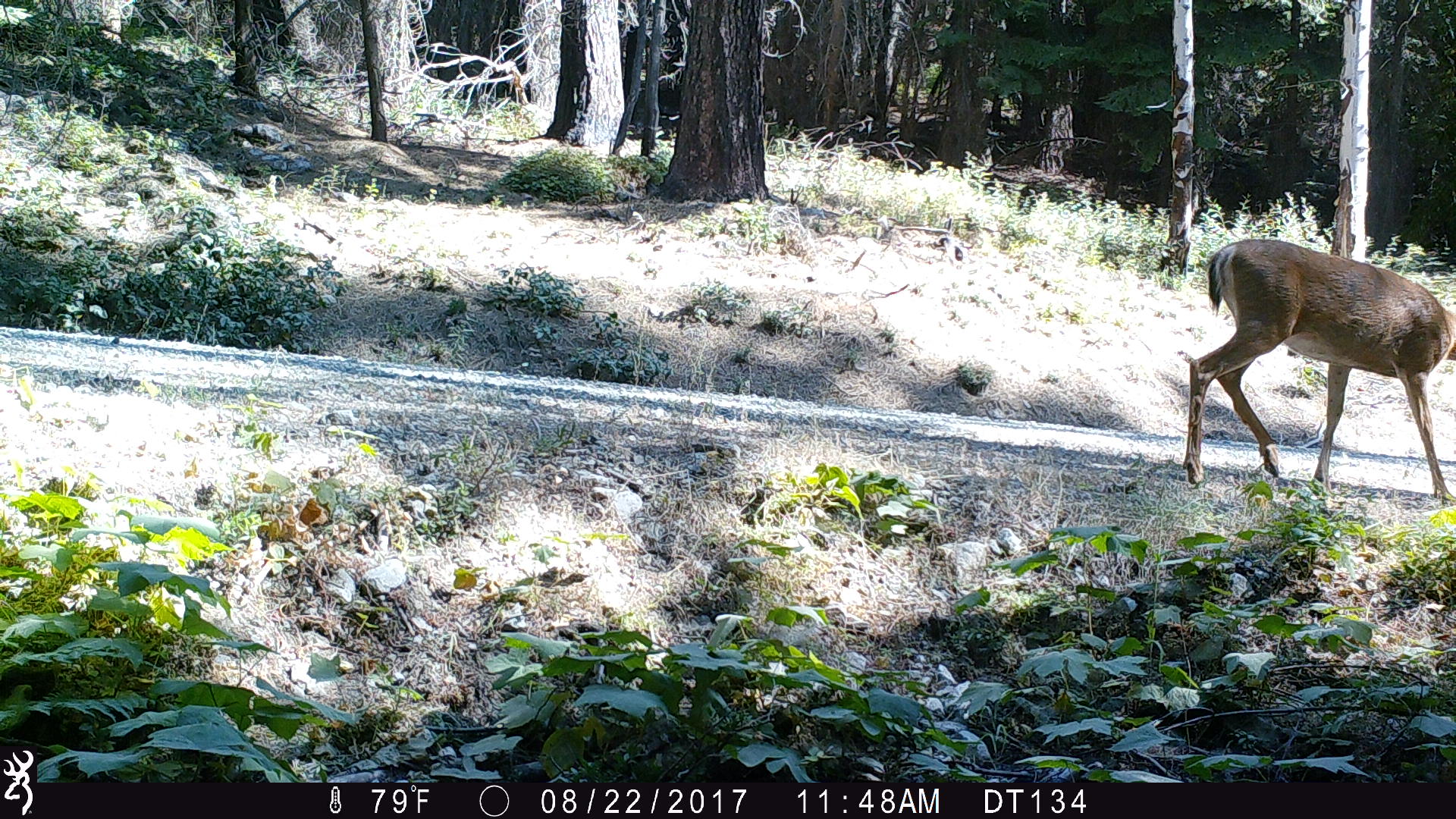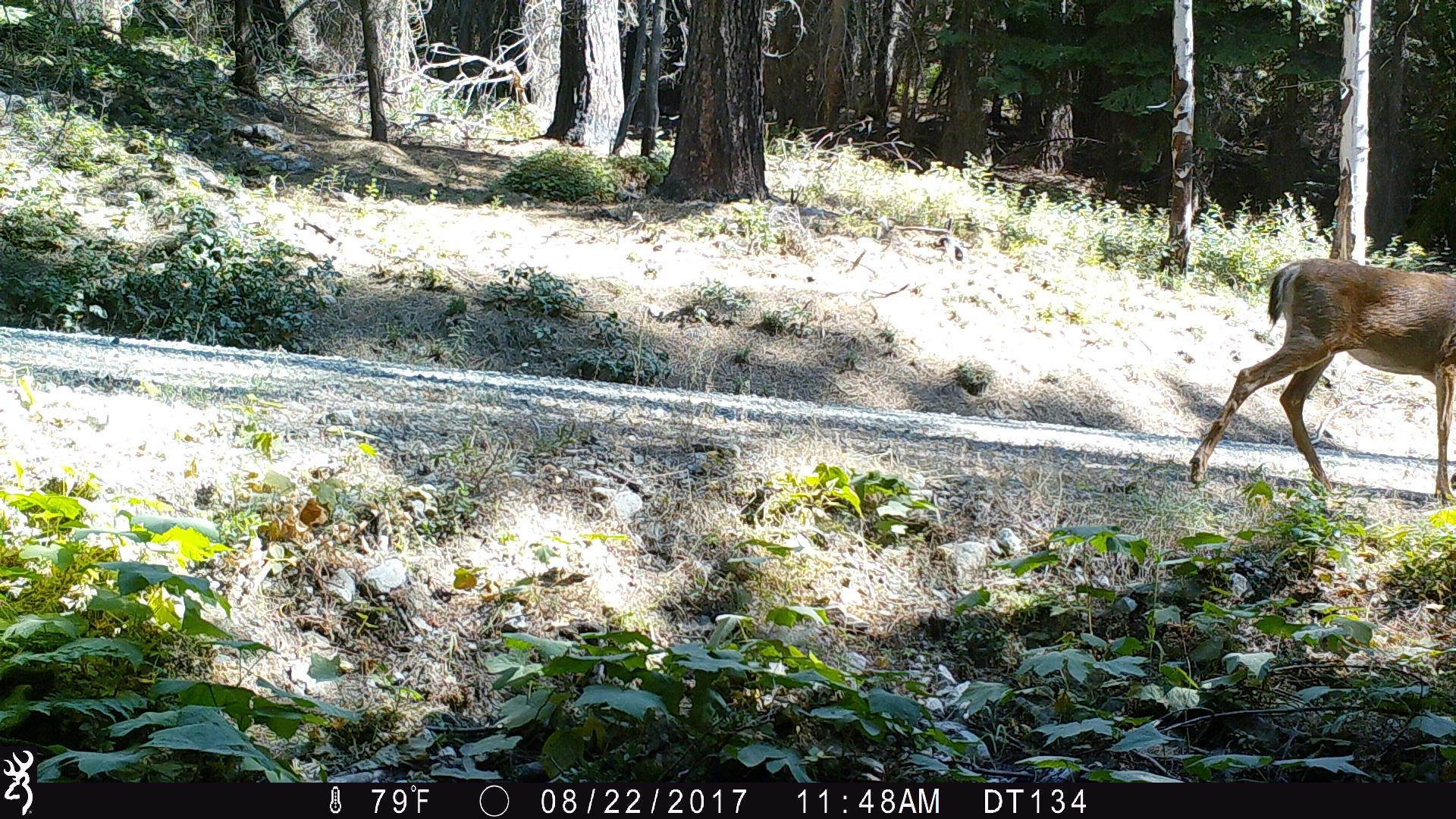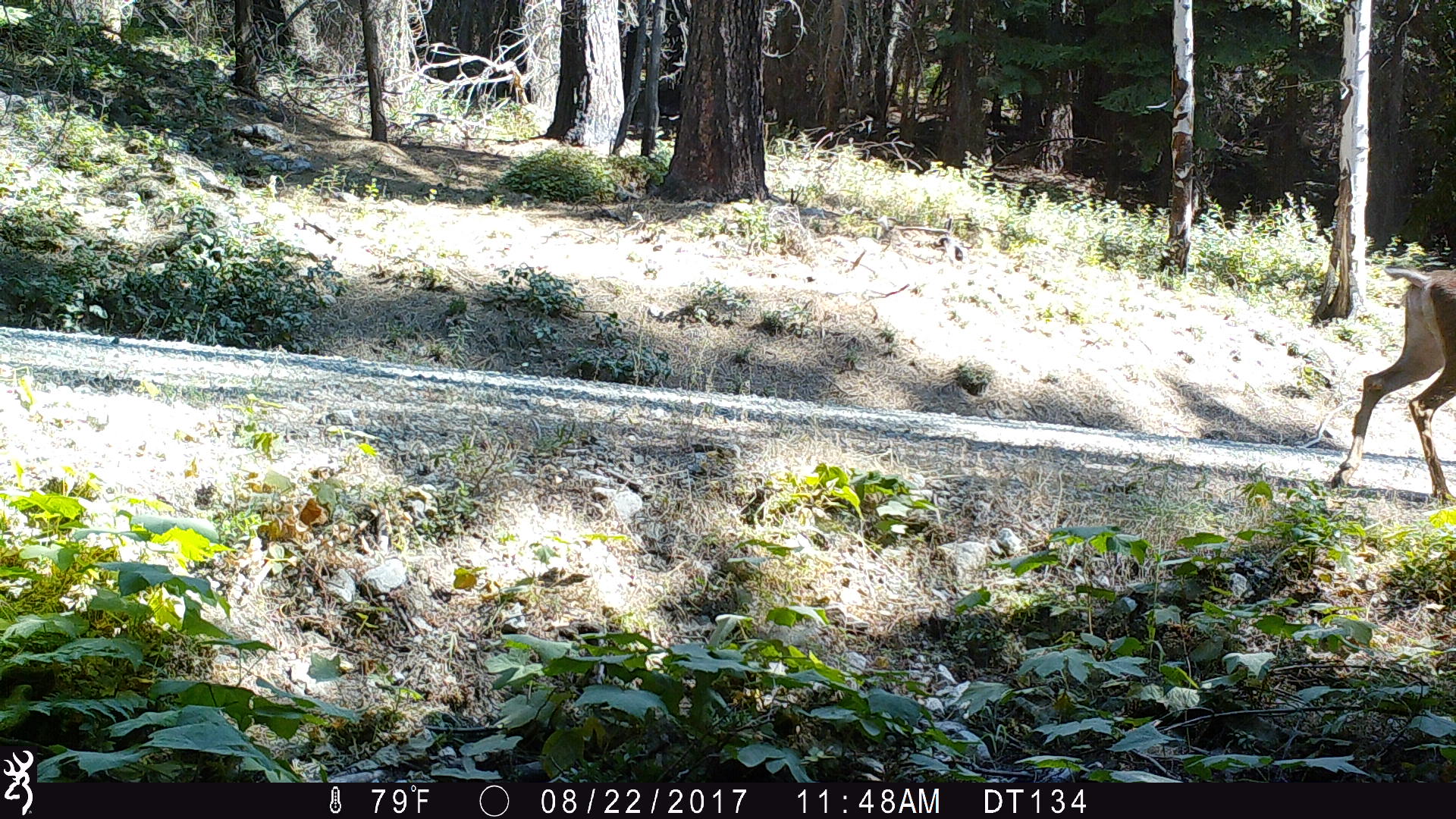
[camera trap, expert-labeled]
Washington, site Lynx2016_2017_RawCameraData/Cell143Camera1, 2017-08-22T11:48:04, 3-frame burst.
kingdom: Animalia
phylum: Chordata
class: Mammalia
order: Artiodactyla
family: Cervidae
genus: Odocoileus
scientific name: Odocoileus virginianus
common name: white-tailed deer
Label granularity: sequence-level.